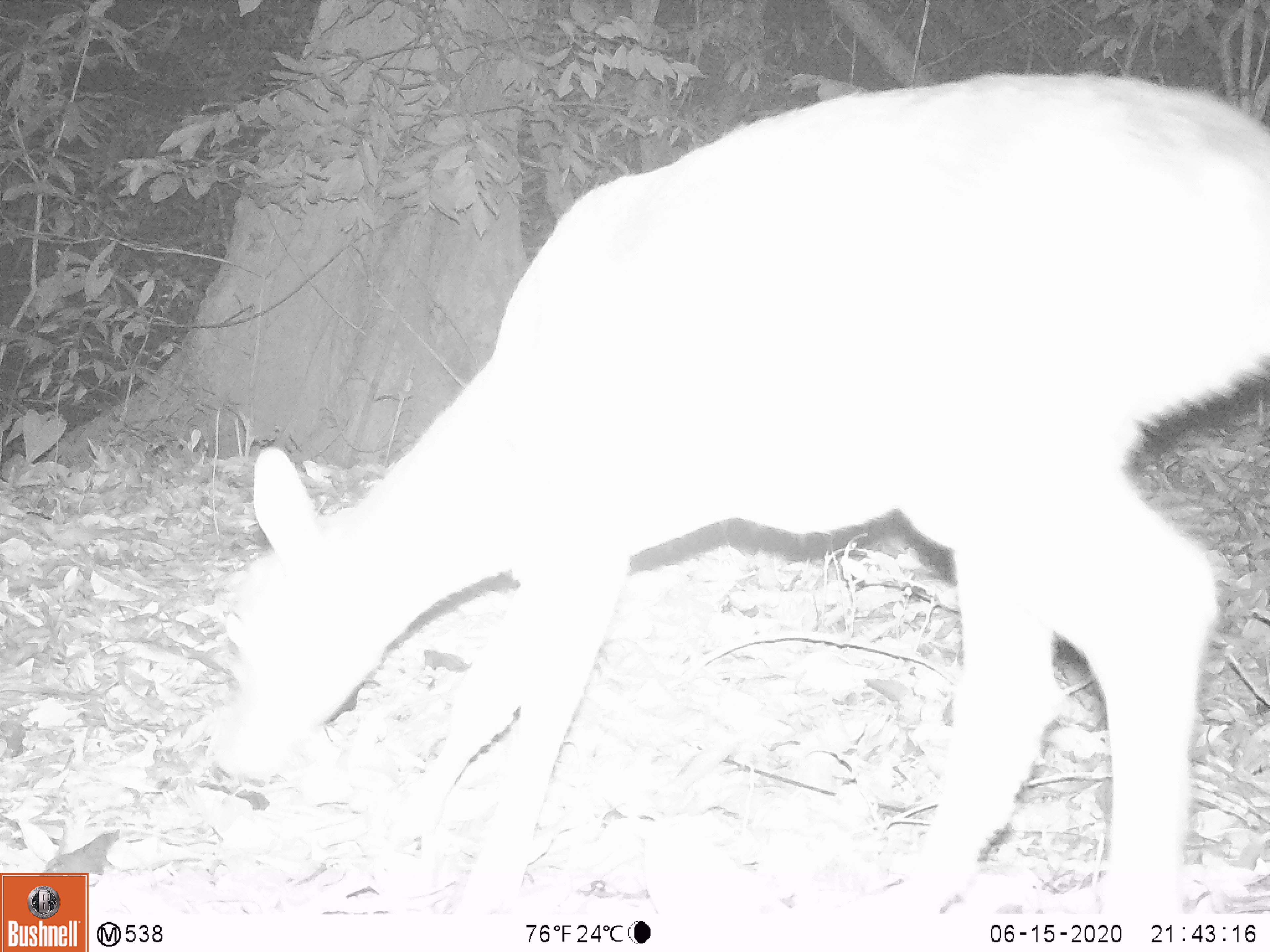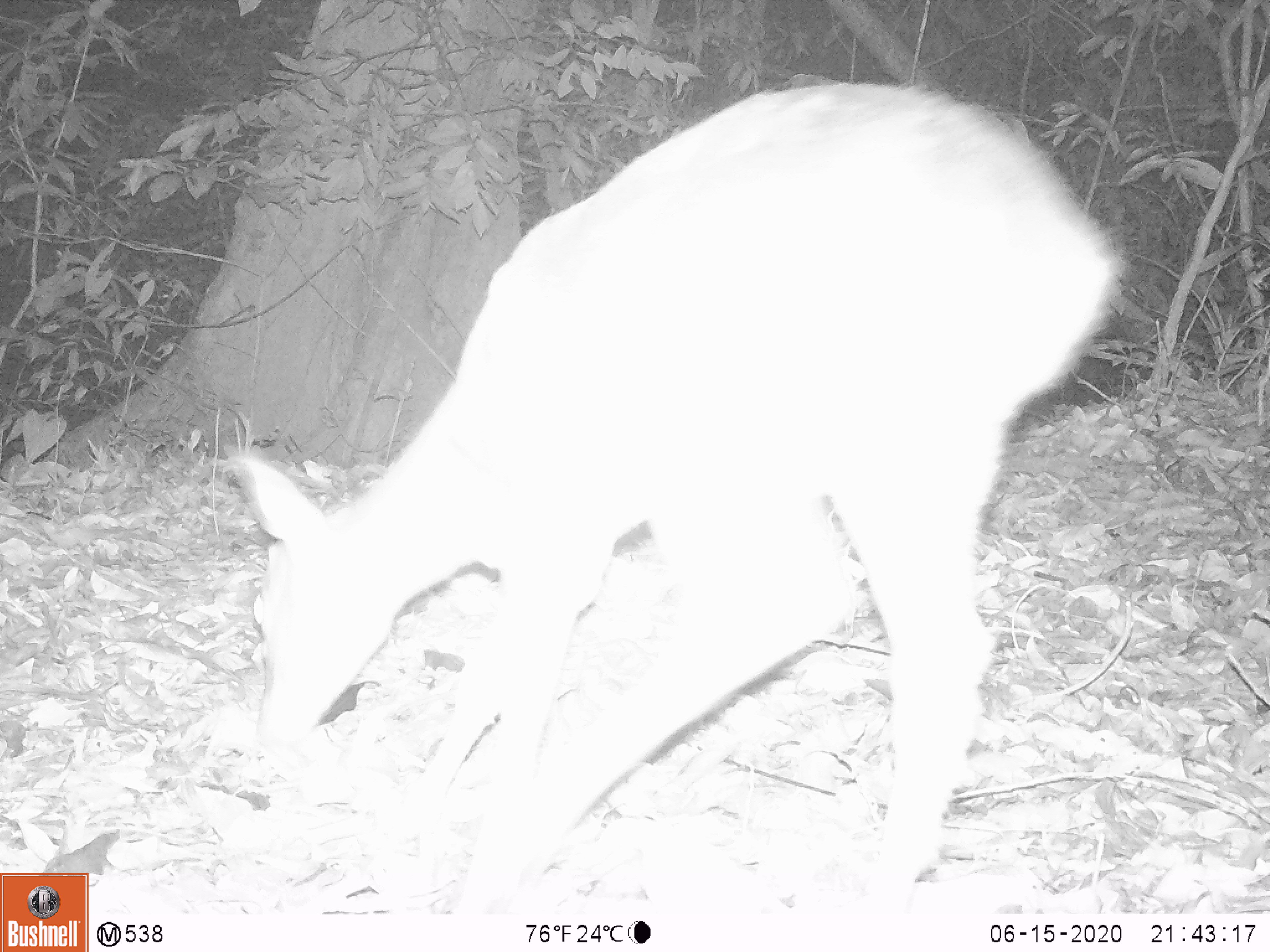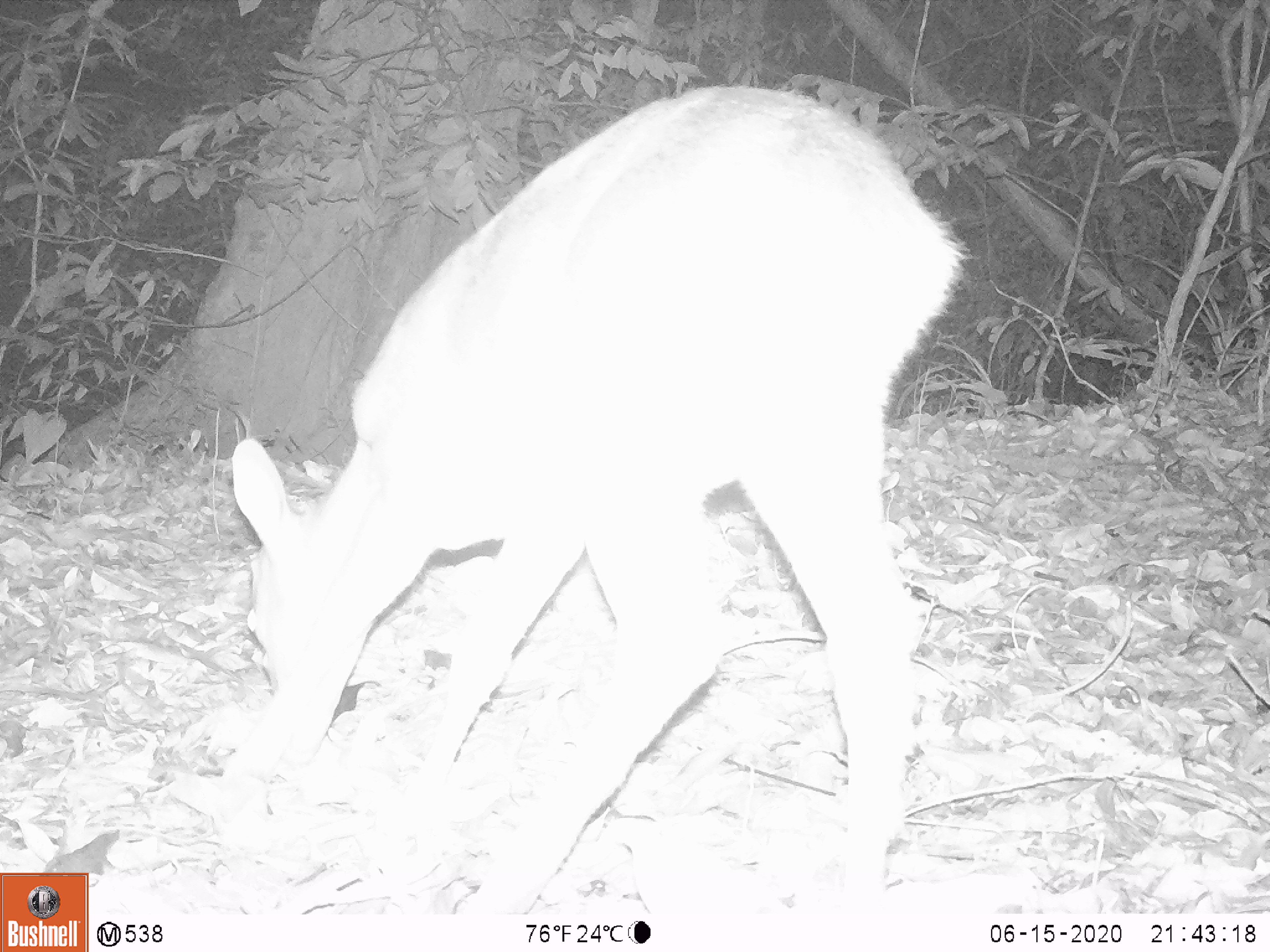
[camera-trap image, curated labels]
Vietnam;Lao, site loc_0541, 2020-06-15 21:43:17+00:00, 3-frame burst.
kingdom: Animalia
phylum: Chordata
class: Mammalia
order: Artiodactyla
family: Cervidae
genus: Muntiacus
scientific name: Muntiacus vuquangensis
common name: large-antlered muntjac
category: large antlered muntjac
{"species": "large antlered muntjac (large-antlered muntjac) (Muntiacus vuquangensis)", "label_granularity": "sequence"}